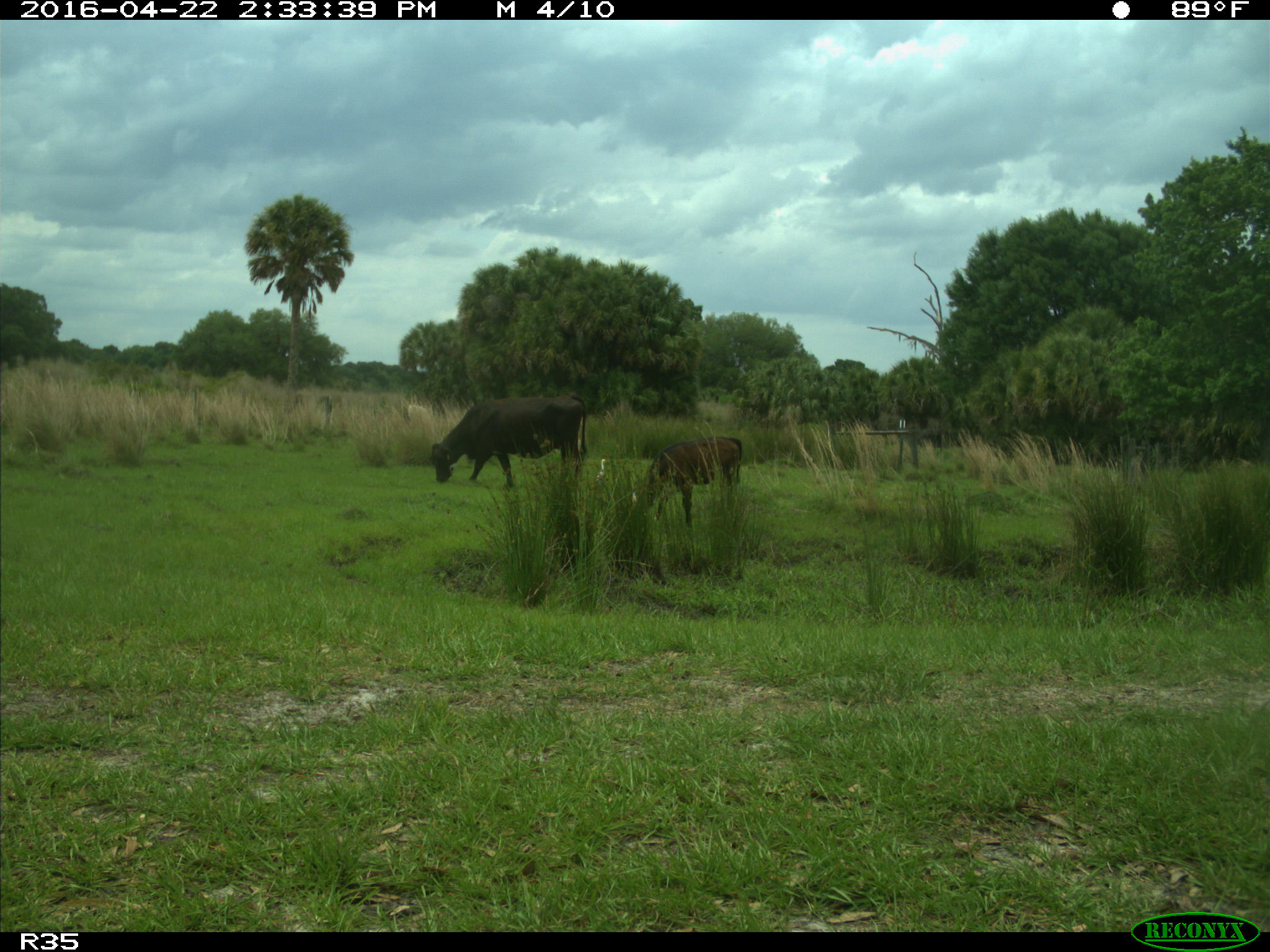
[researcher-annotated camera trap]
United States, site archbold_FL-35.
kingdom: Animalia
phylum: Chordata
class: Mammalia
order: Artiodactyla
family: Bovidae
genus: Bos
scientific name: Bos taurus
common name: domestic cow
Bos taurus (domestic cow).